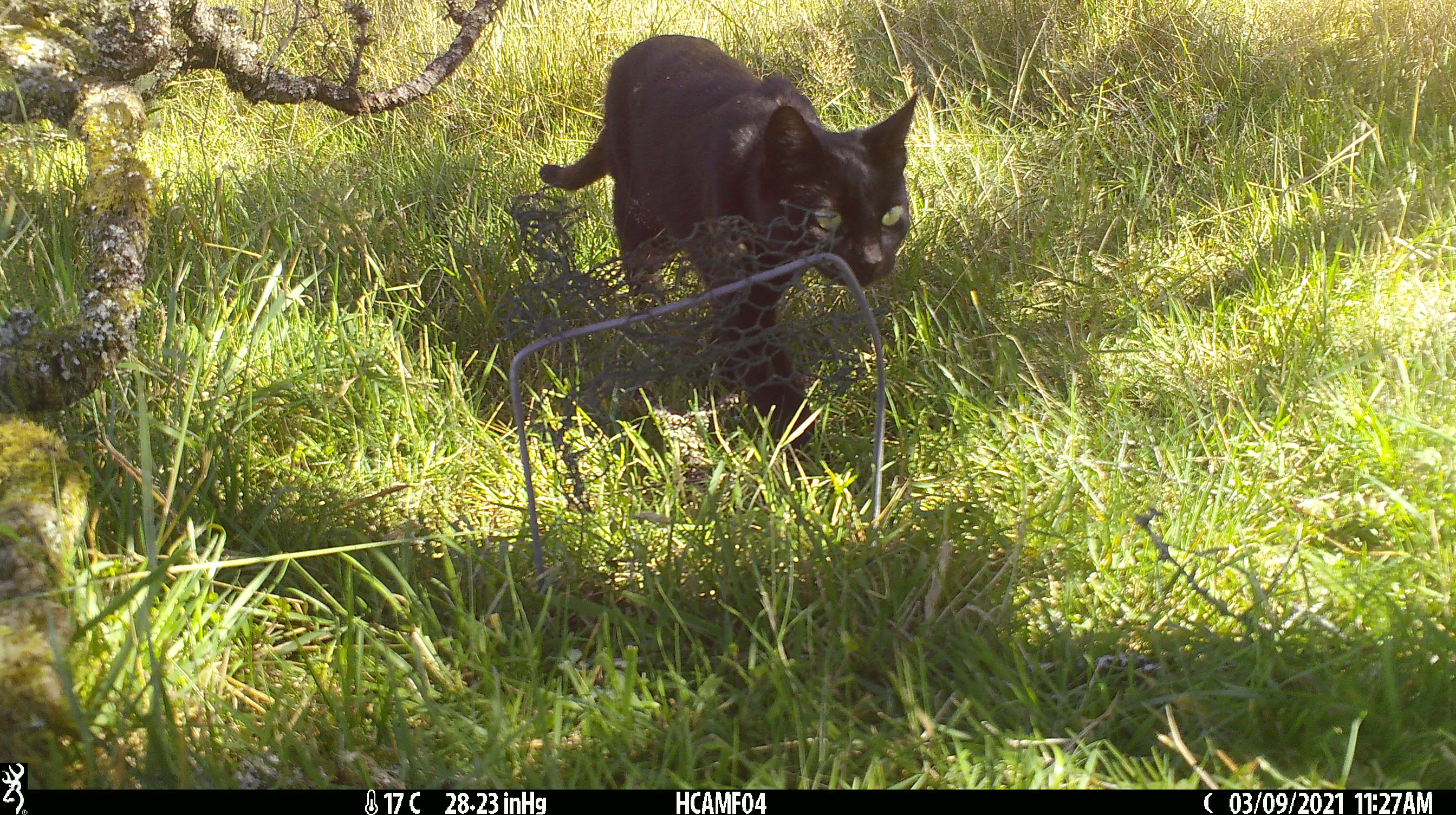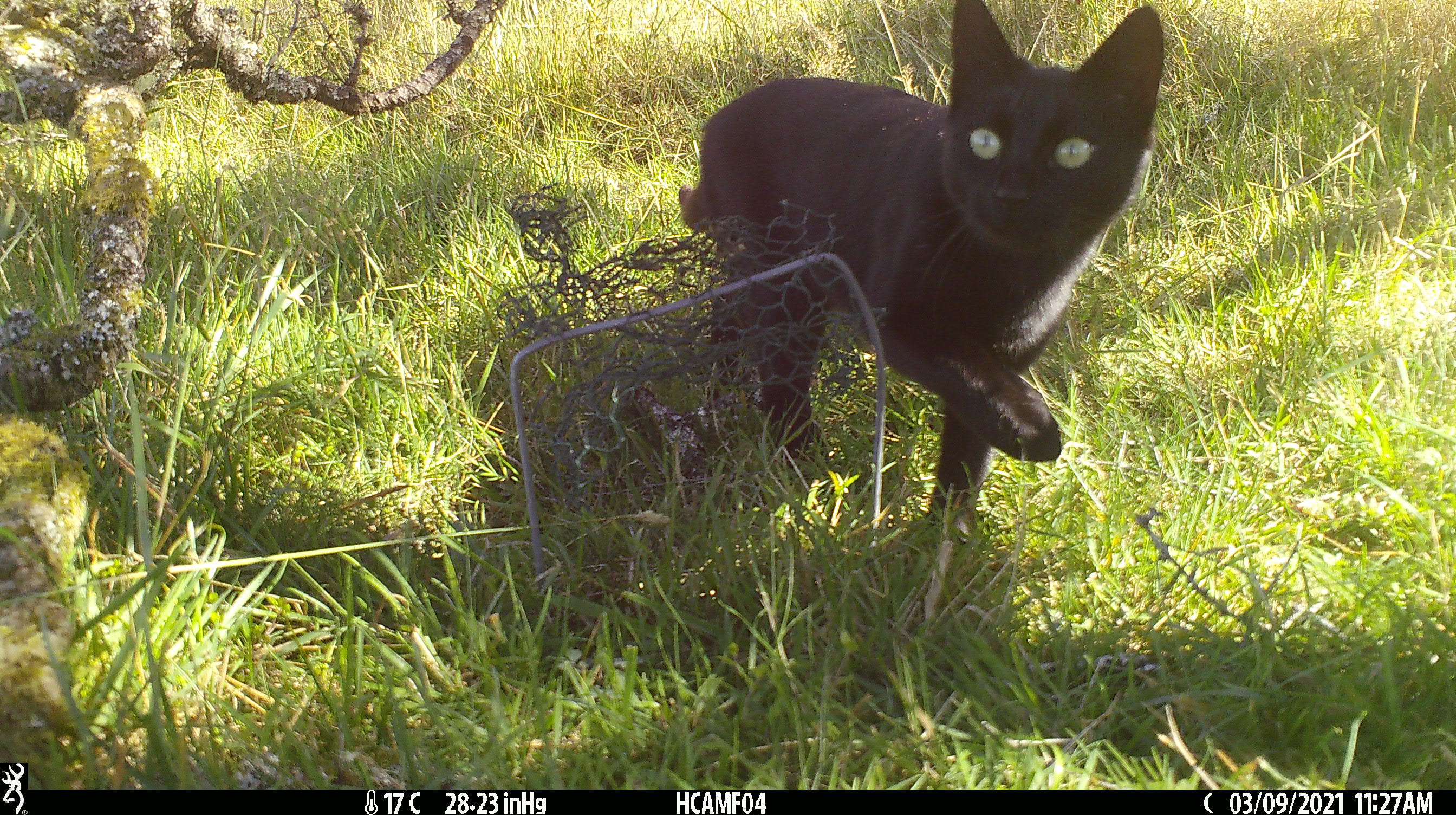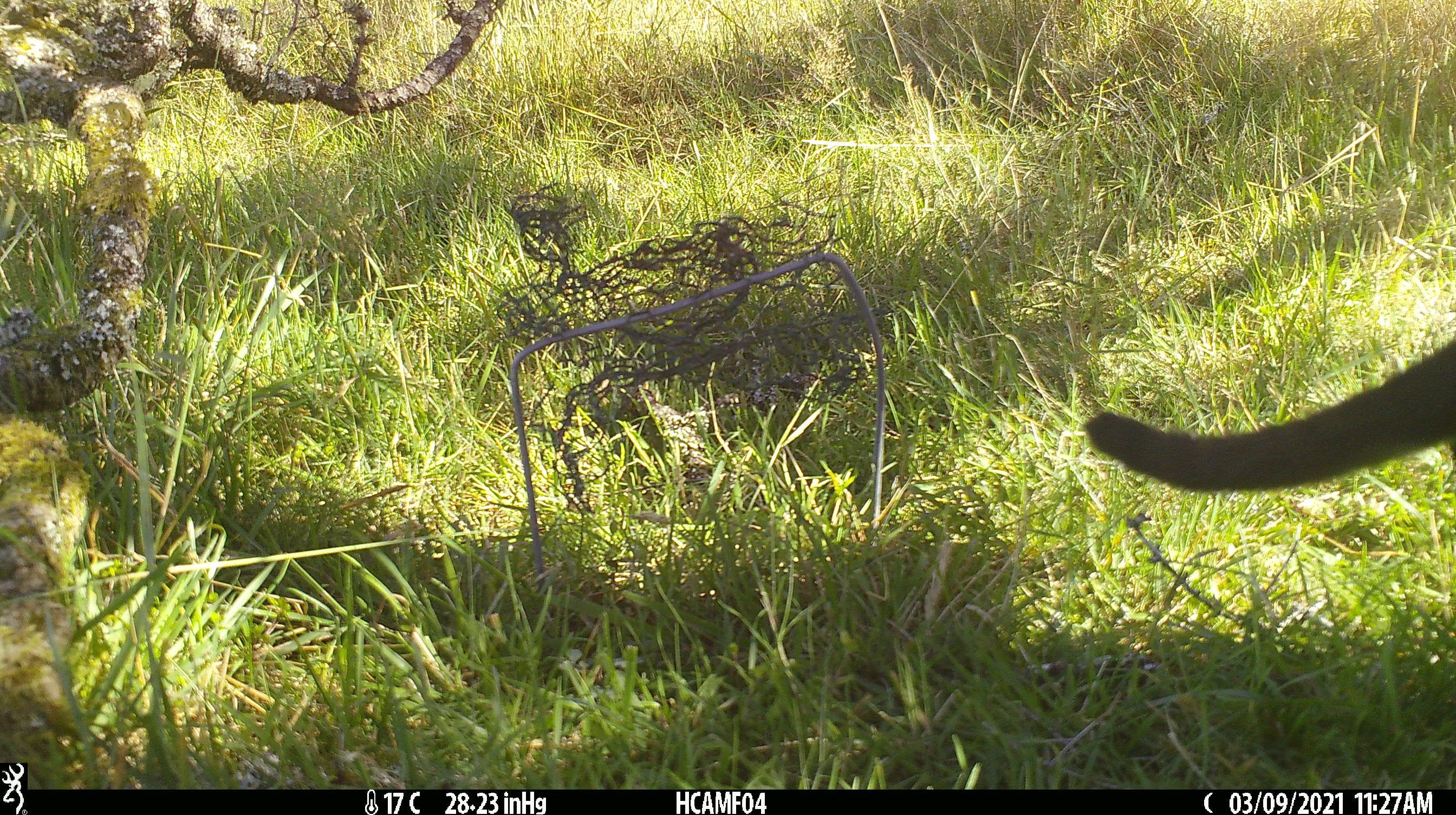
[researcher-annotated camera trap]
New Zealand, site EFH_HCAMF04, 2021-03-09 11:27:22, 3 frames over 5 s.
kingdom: Animalia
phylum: Chordata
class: Mammalia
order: Carnivora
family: Felidae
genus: Felis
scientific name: Felis catus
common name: domestic cat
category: cat